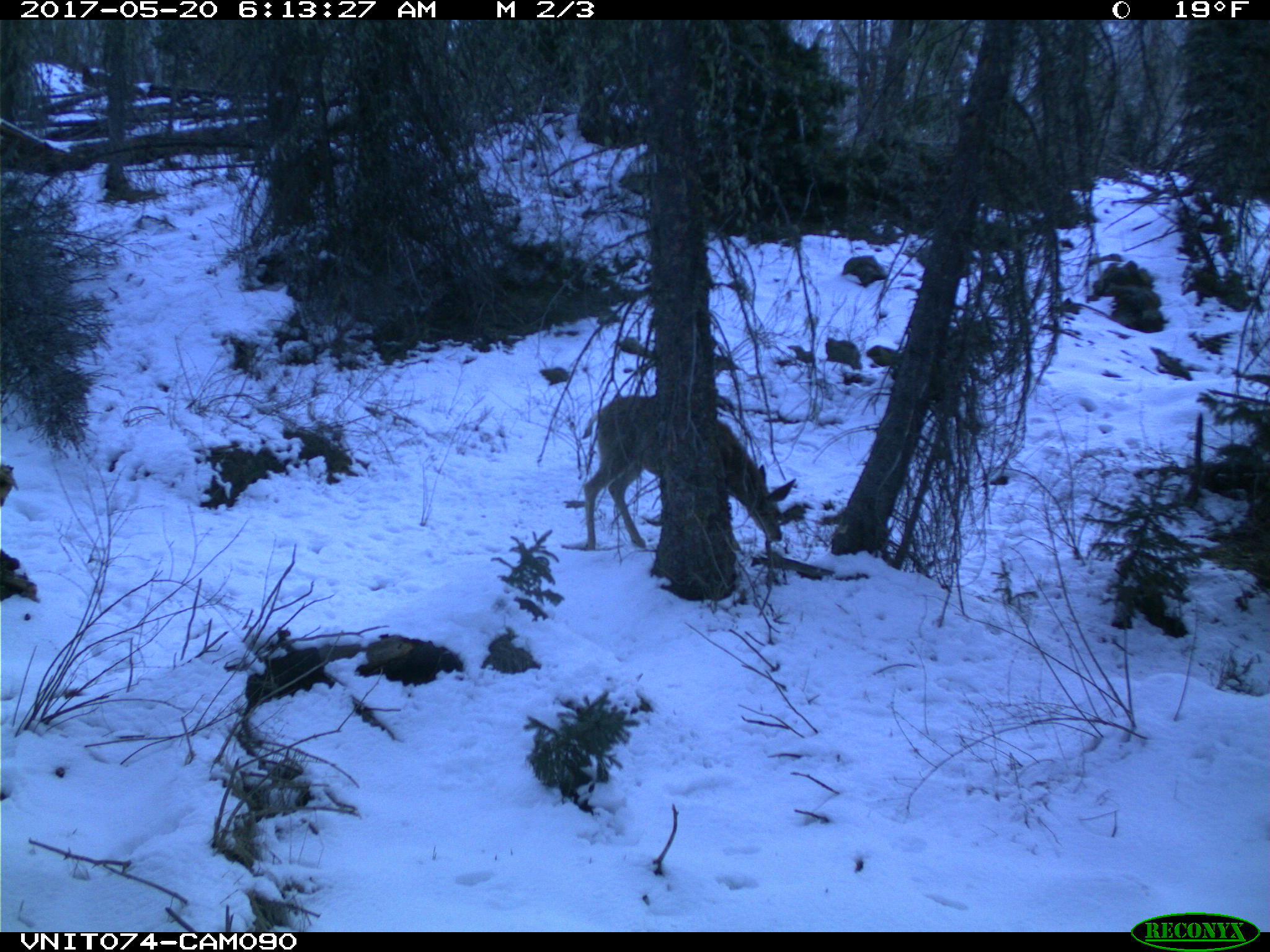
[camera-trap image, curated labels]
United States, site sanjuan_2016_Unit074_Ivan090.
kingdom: Animalia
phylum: Chordata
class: Mammalia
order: Artiodactyla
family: Cervidae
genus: Odocoileus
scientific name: Odocoileus hemionus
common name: mule deer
Odocoileus hemionus (mule deer).